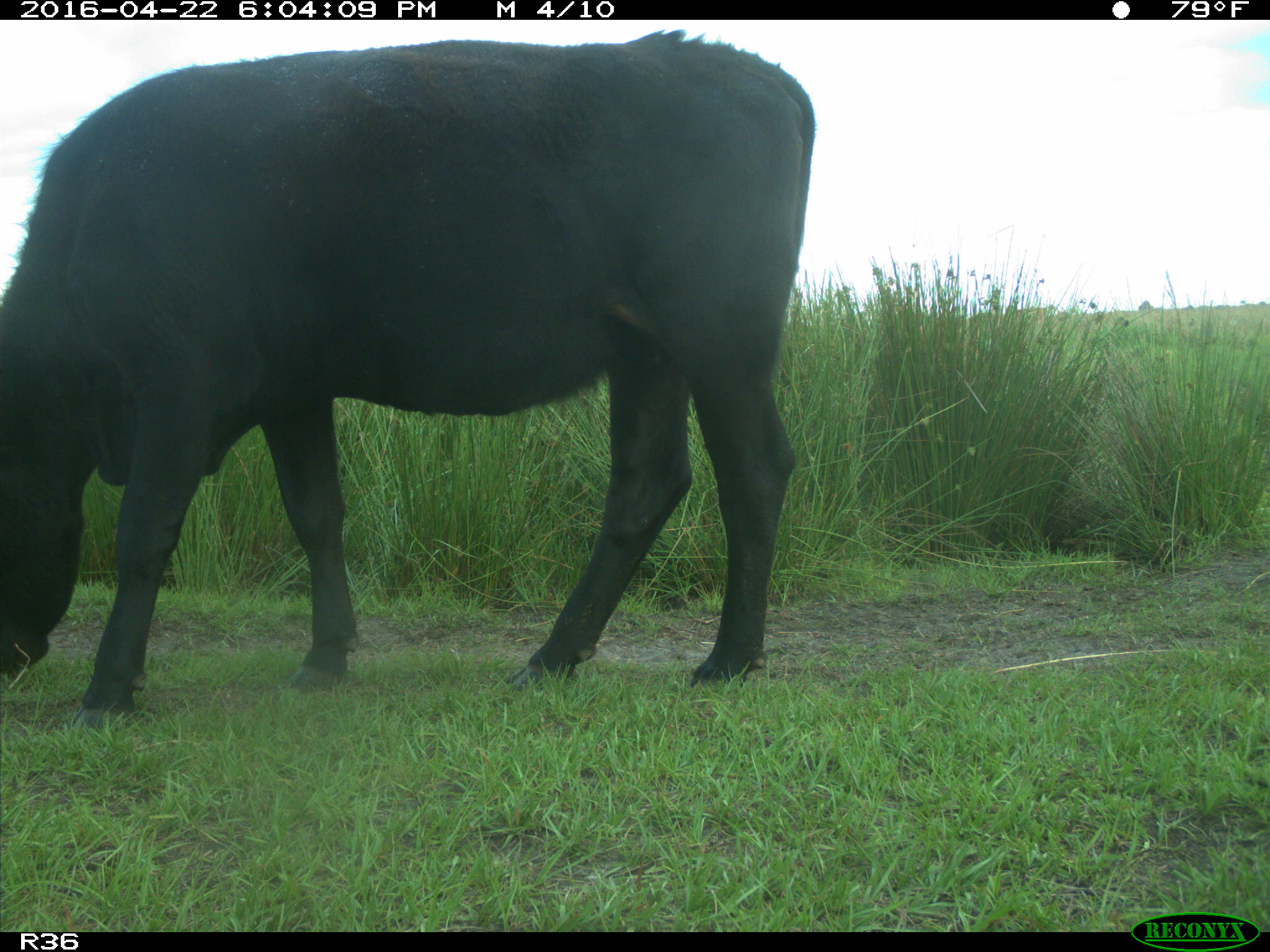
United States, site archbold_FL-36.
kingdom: Animalia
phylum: Chordata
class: Mammalia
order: Artiodactyla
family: Bovidae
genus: Bos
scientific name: Bos taurus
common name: domestic cow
Bos taurus (domestic cow).